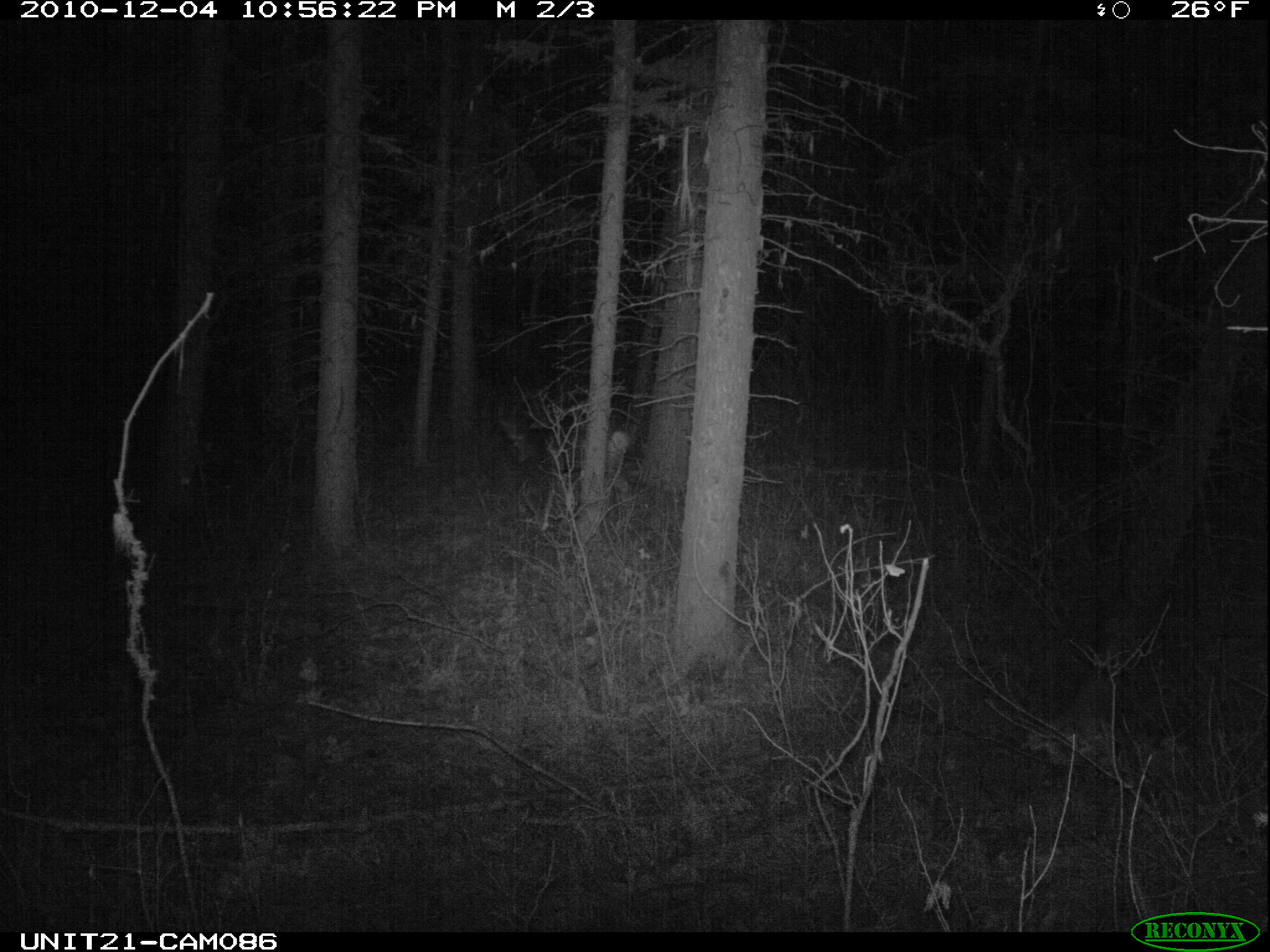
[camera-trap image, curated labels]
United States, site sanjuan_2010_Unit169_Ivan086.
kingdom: Animalia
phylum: Chordata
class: Mammalia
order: Artiodactyla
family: Cervidae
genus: Odocoileus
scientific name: Odocoileus hemionus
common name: mule deer